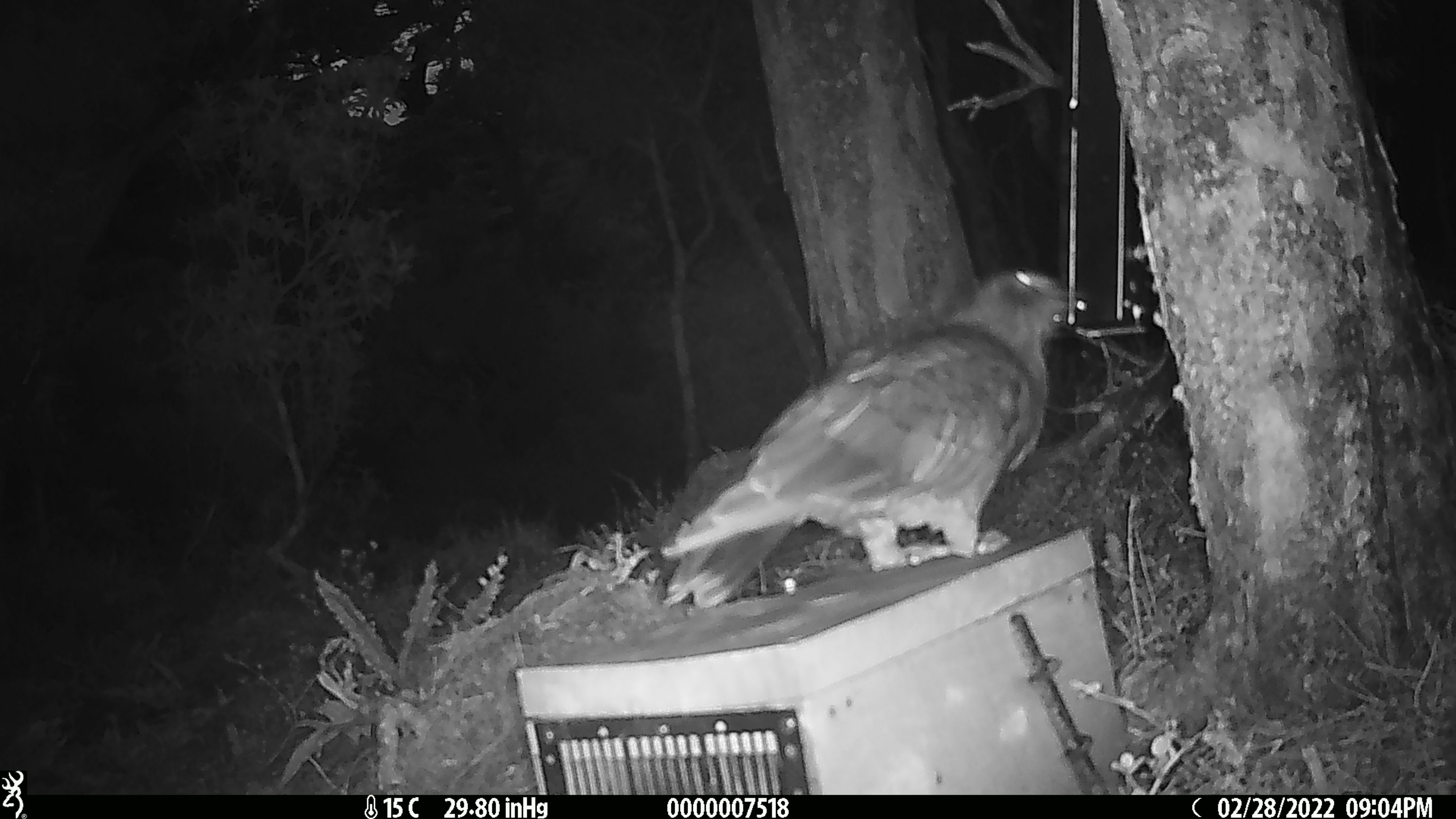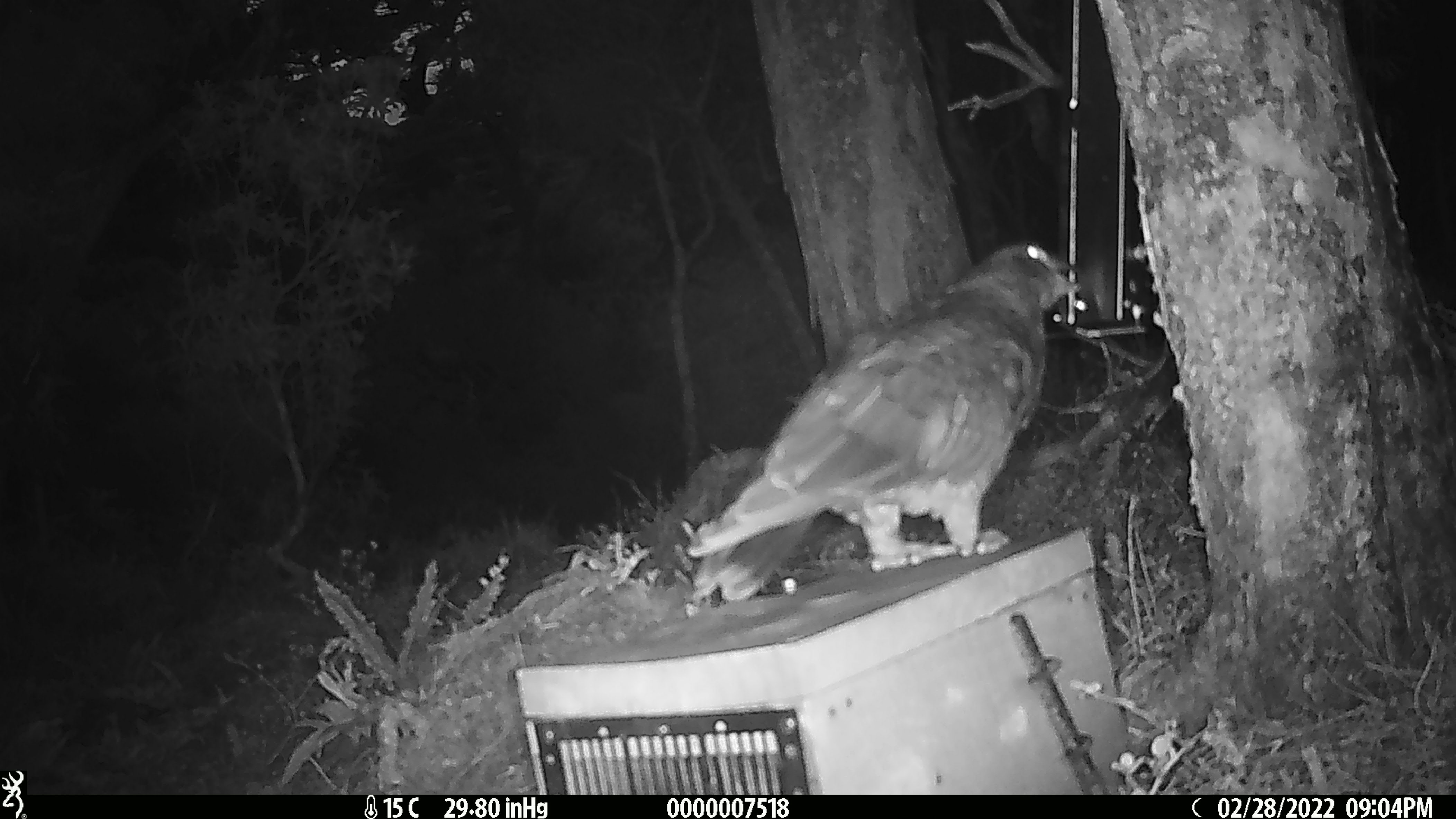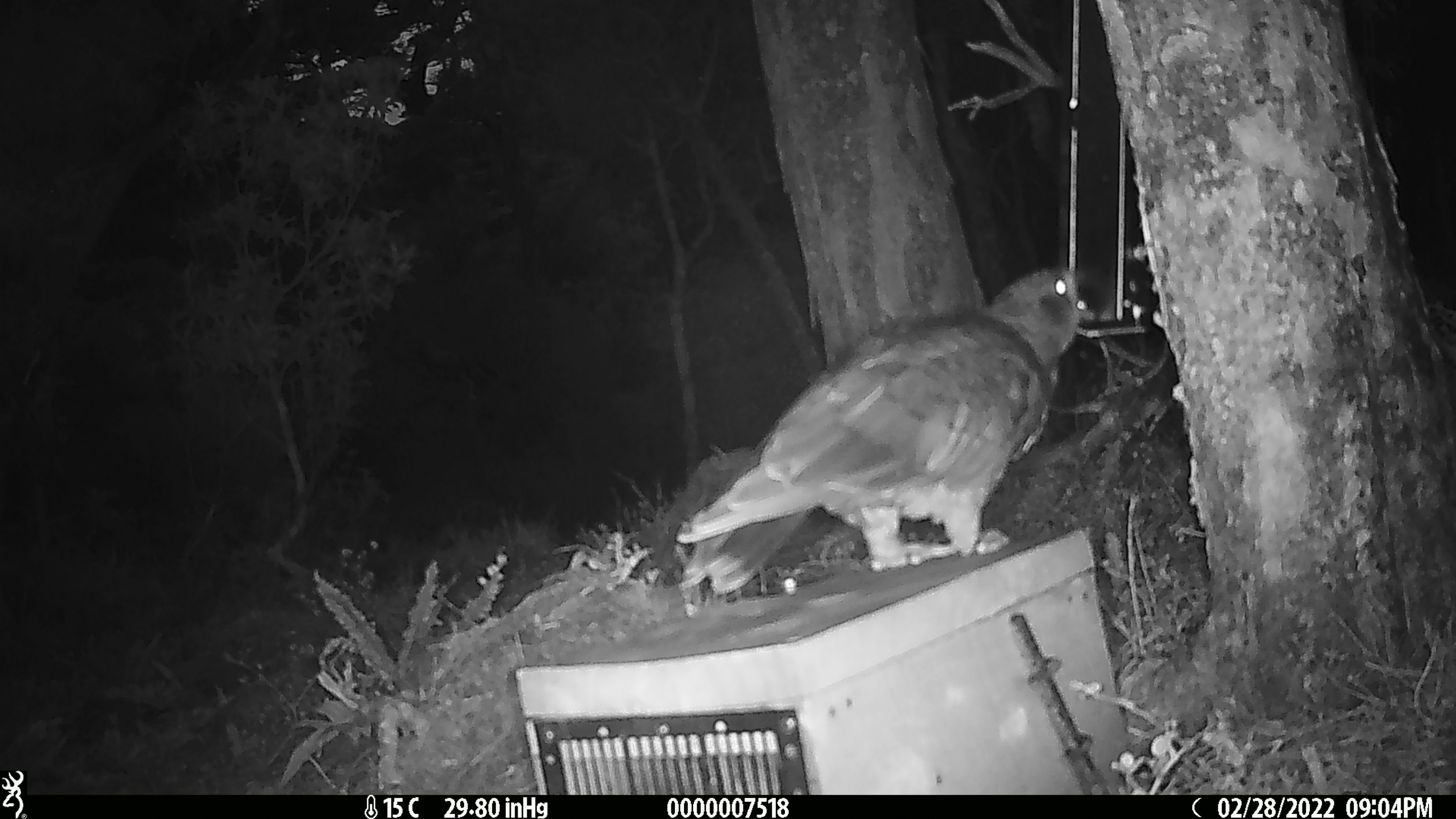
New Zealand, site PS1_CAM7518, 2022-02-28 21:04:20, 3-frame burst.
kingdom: Animalia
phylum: Chordata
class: Aves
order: Psittaciformes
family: Strigopidae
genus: Nestor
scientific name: Nestor notabilis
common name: kea